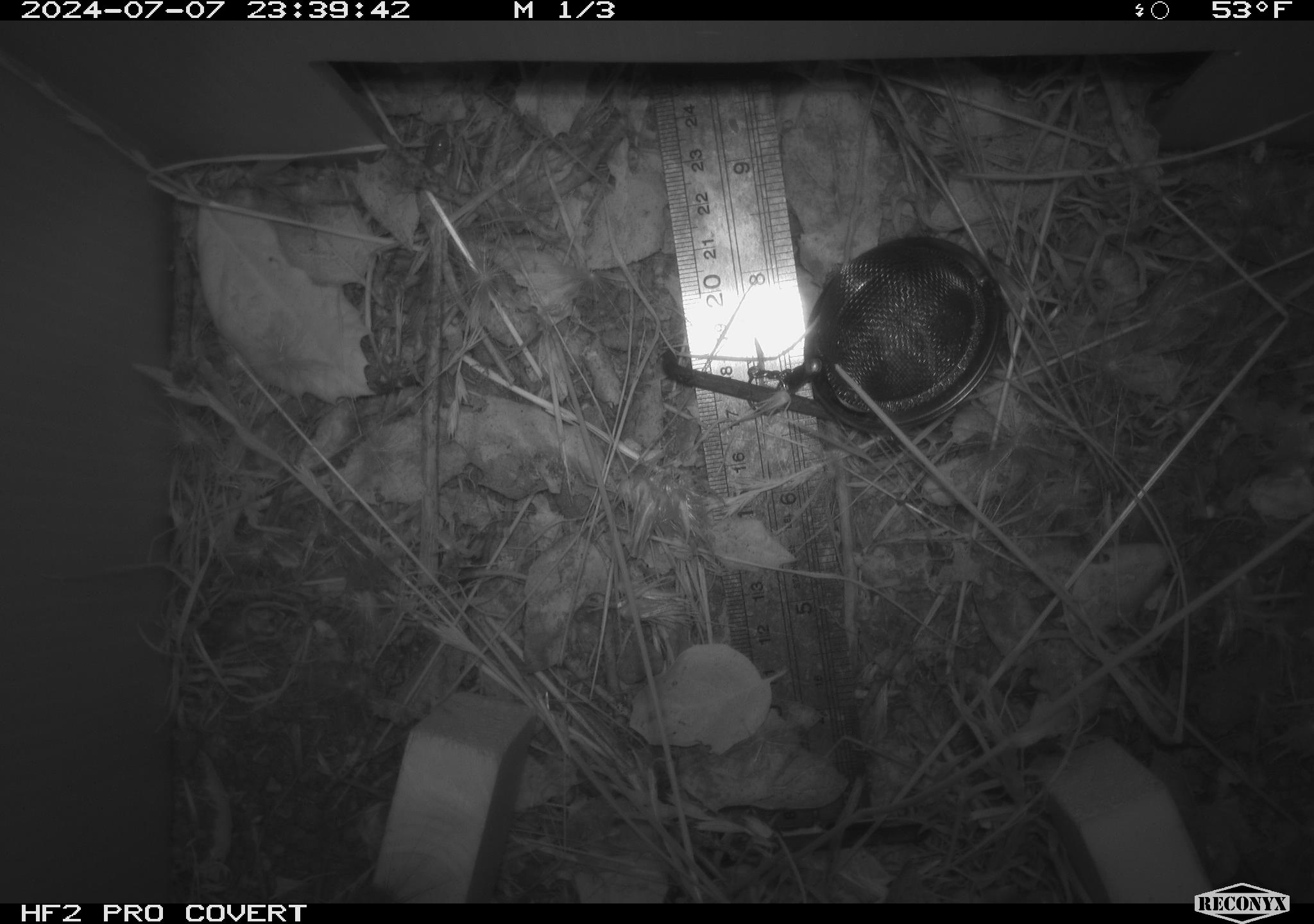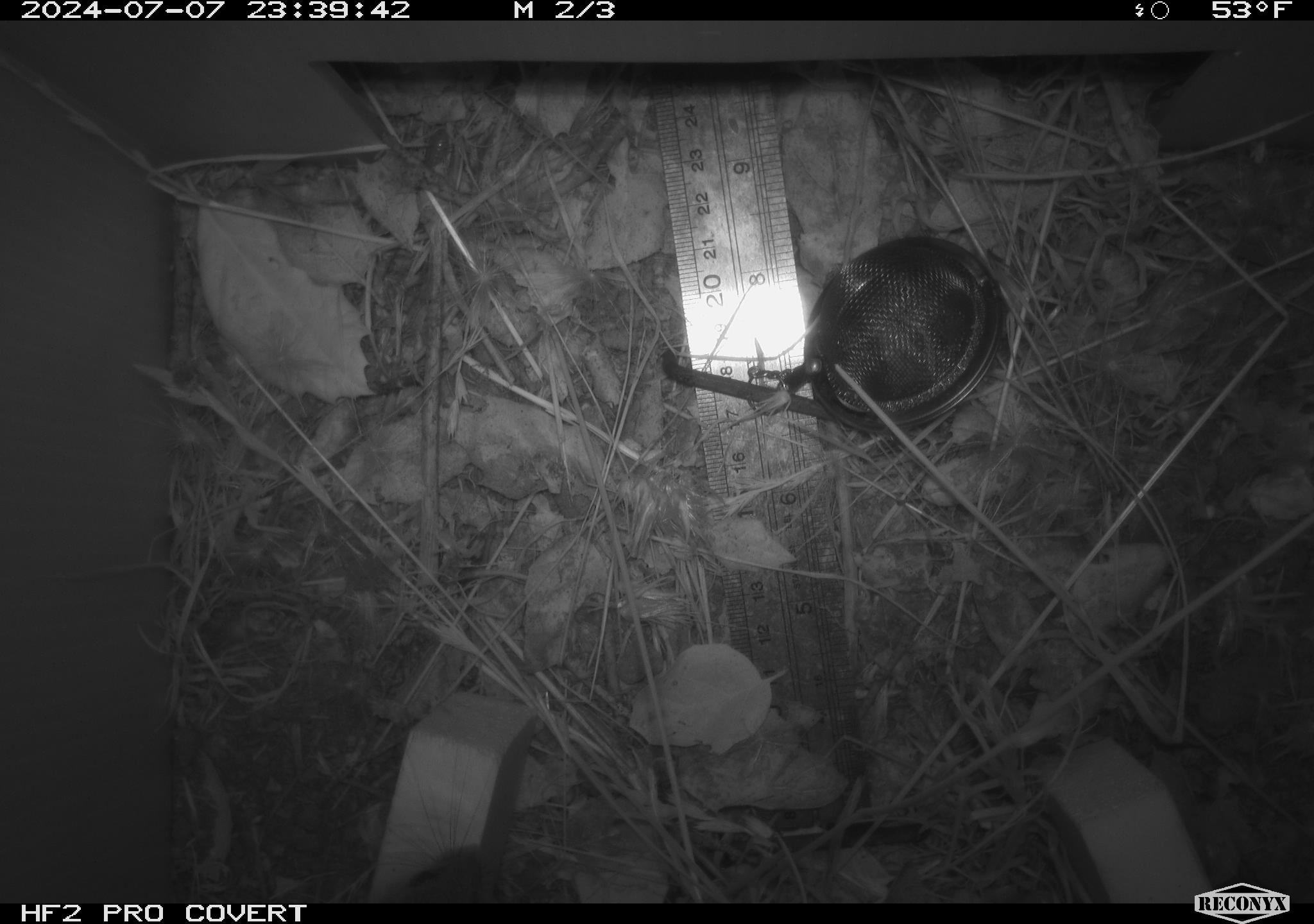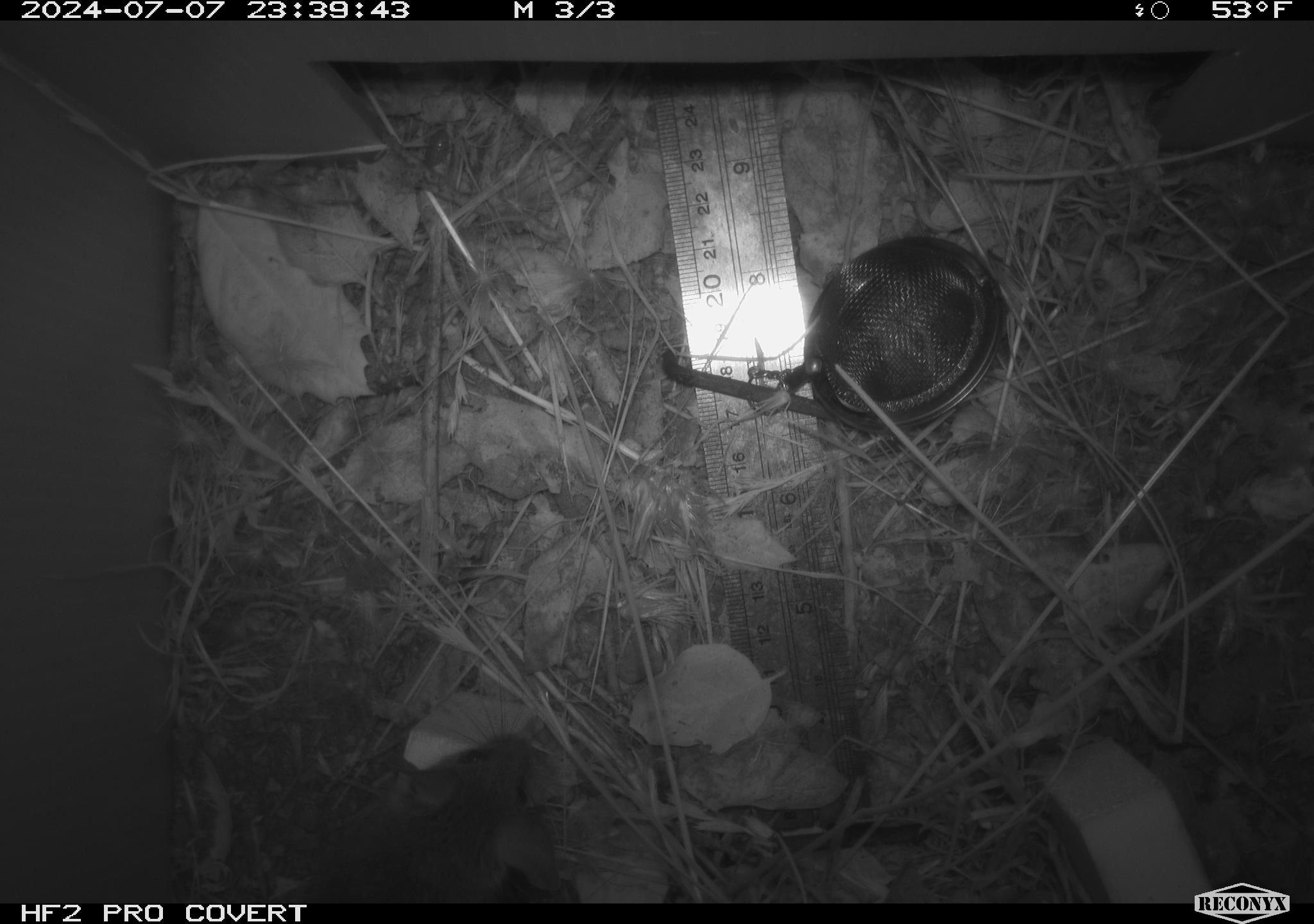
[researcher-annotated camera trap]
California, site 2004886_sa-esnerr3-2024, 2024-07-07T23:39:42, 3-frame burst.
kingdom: Animalia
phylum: Chordata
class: Mammalia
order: Rodentia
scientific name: Rodentia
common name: rodent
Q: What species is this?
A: Rodent (Rodentia).